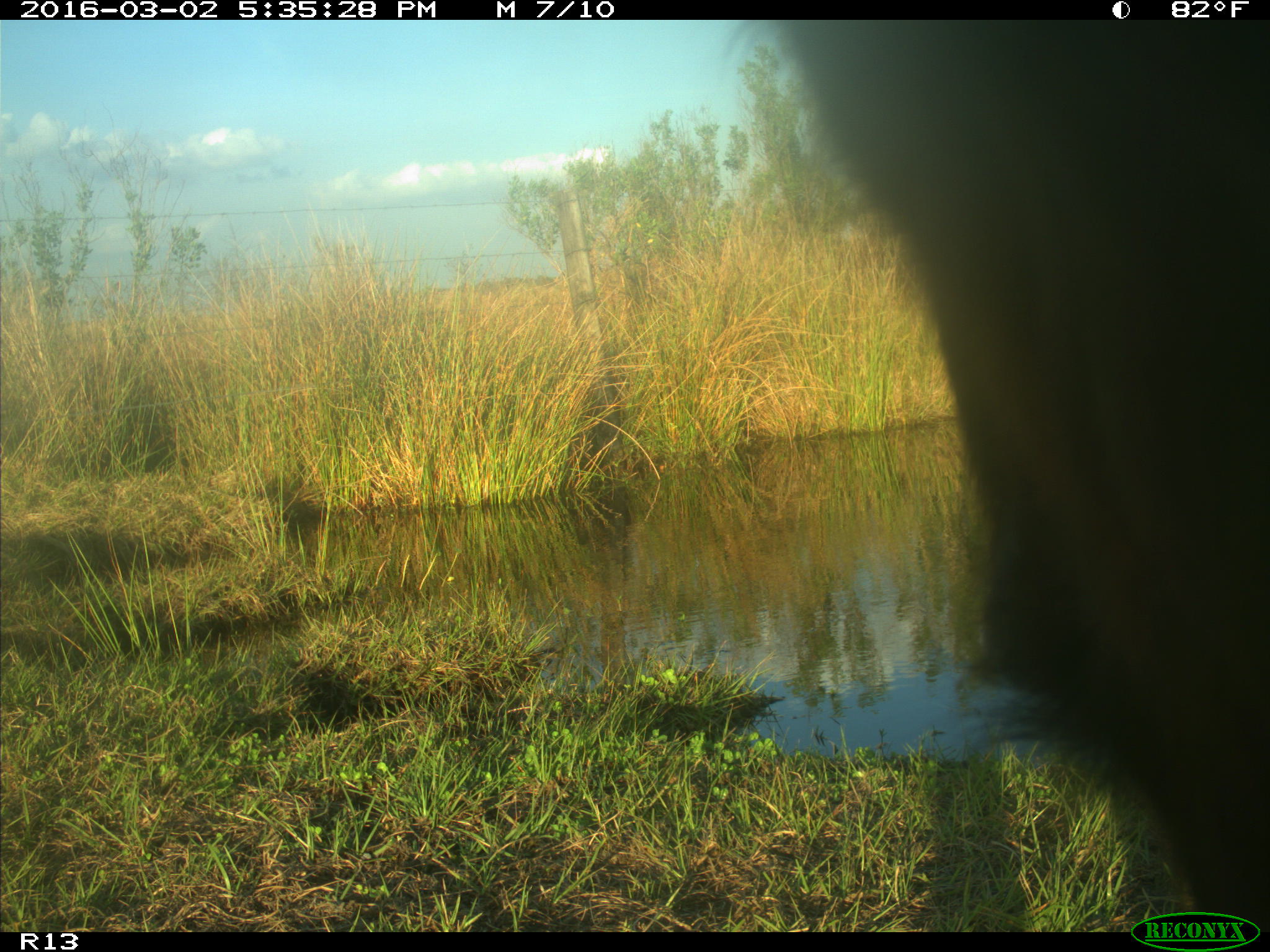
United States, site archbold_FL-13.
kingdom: Animalia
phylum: Chordata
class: Mammalia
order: Artiodactyla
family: Bovidae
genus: Bos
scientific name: Bos taurus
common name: domestic cow